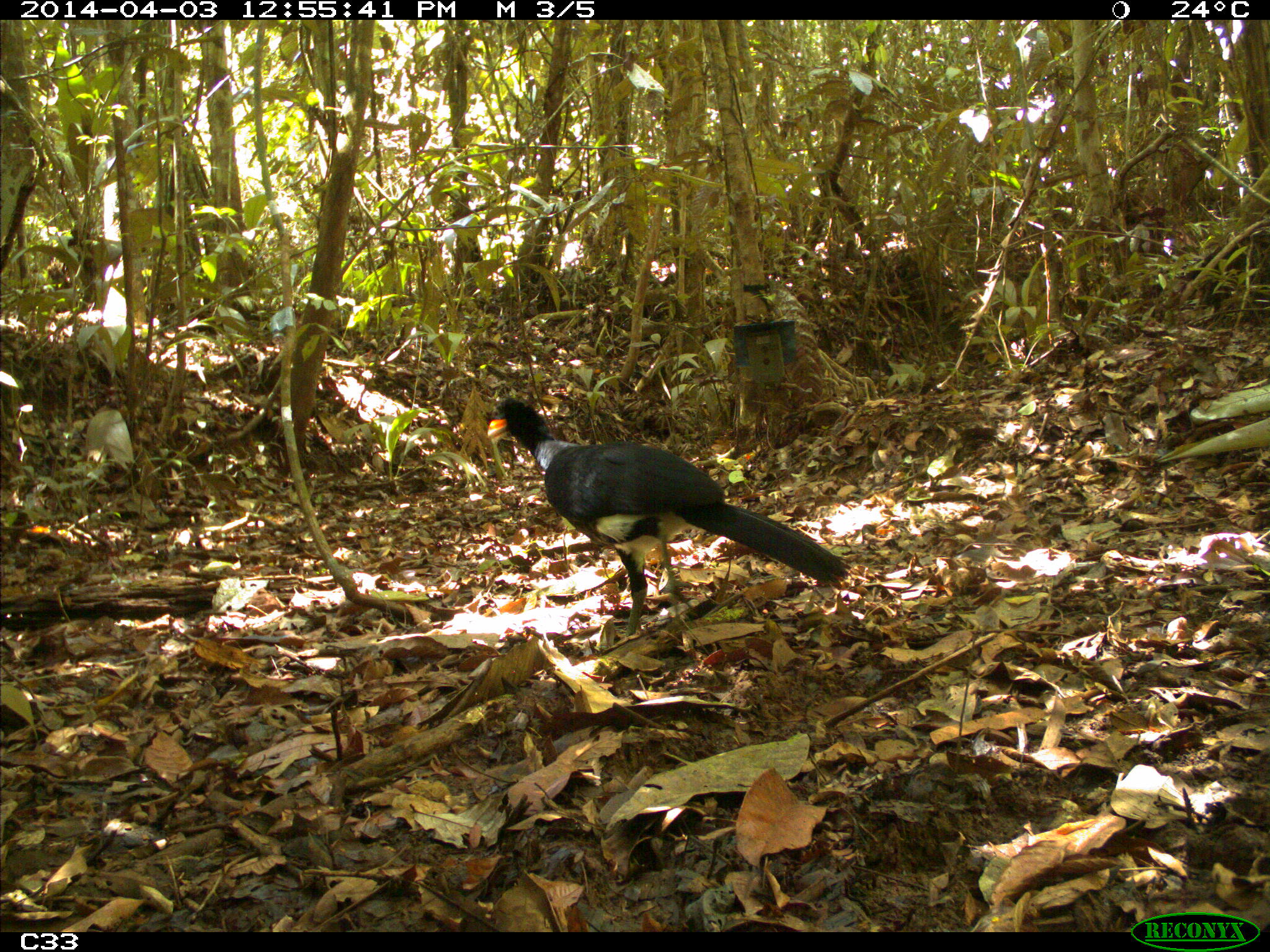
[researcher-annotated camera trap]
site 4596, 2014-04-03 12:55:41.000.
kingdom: Animalia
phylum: Chordata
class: Aves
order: Galliformes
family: Cracidae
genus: Crax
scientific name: Crax alector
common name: black curassow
Crax alector (black curassow), count 1, age adult.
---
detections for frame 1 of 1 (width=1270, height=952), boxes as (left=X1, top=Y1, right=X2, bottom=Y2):
crax alector: (left=484, top=395, right=853, bottom=637)